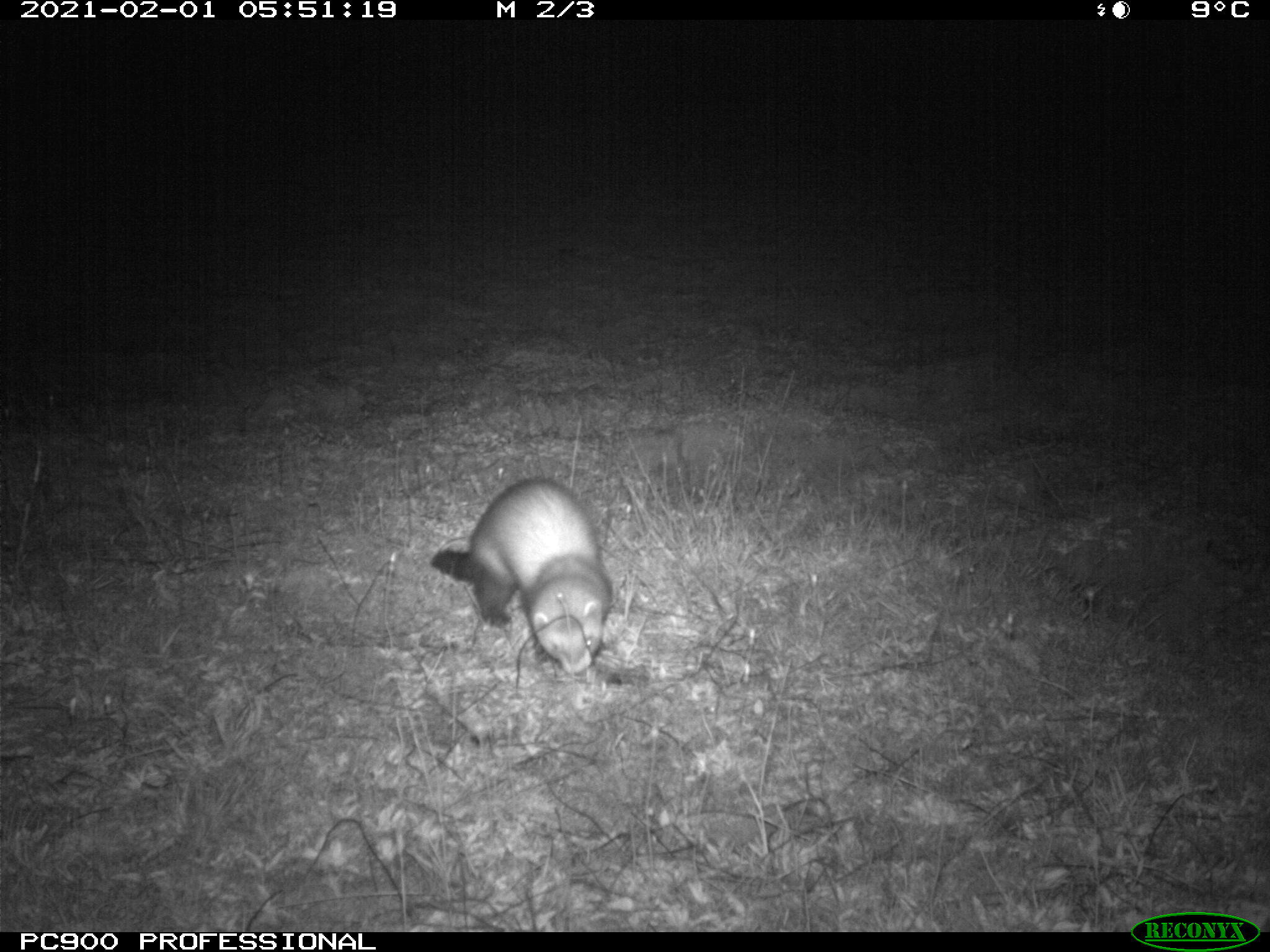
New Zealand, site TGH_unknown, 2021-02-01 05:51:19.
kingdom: Animalia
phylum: Chordata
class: Mammalia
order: Carnivora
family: Mustelidae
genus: Mustela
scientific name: Mustela furo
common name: ferret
Ferret (Mustela furo).